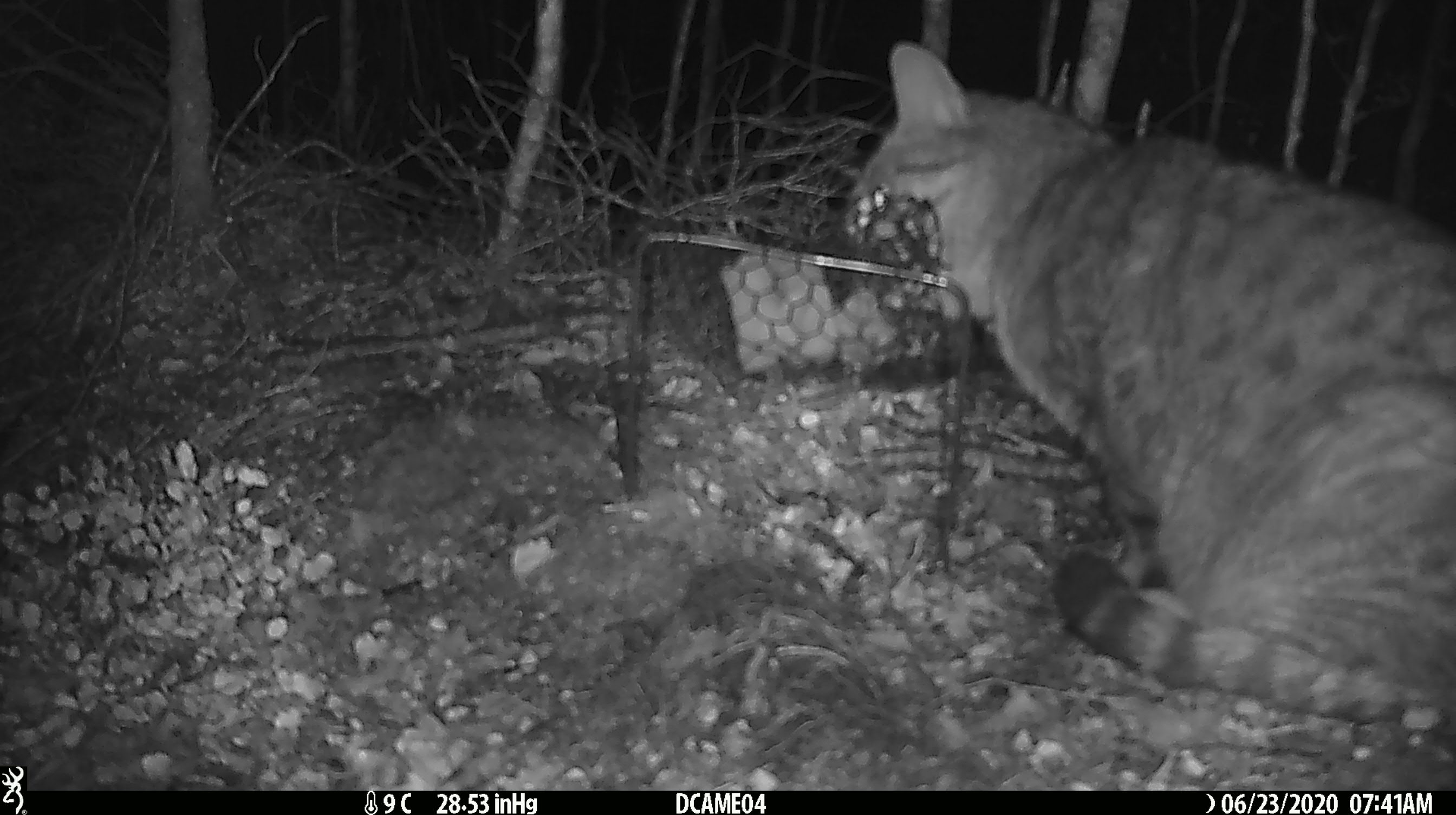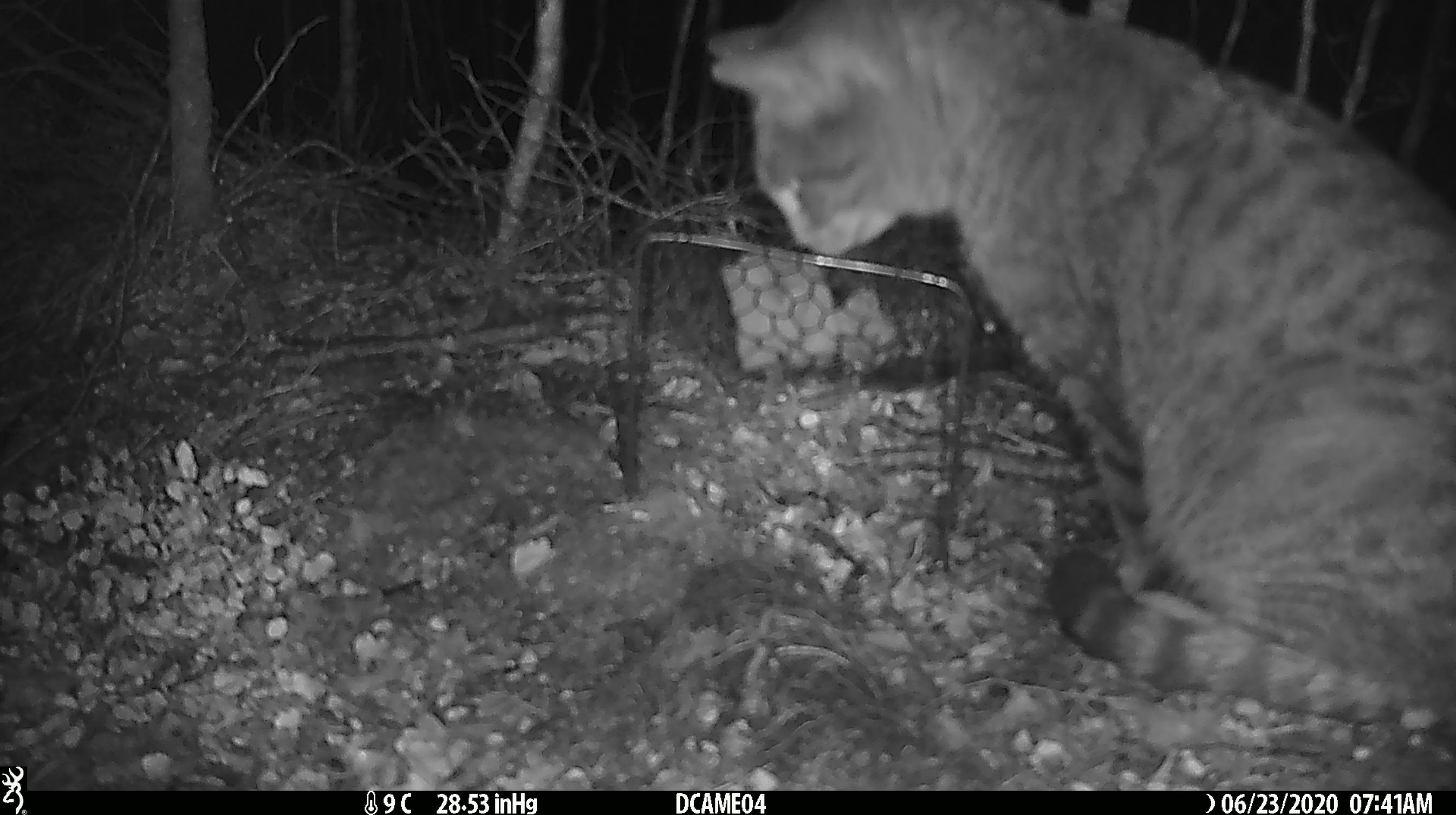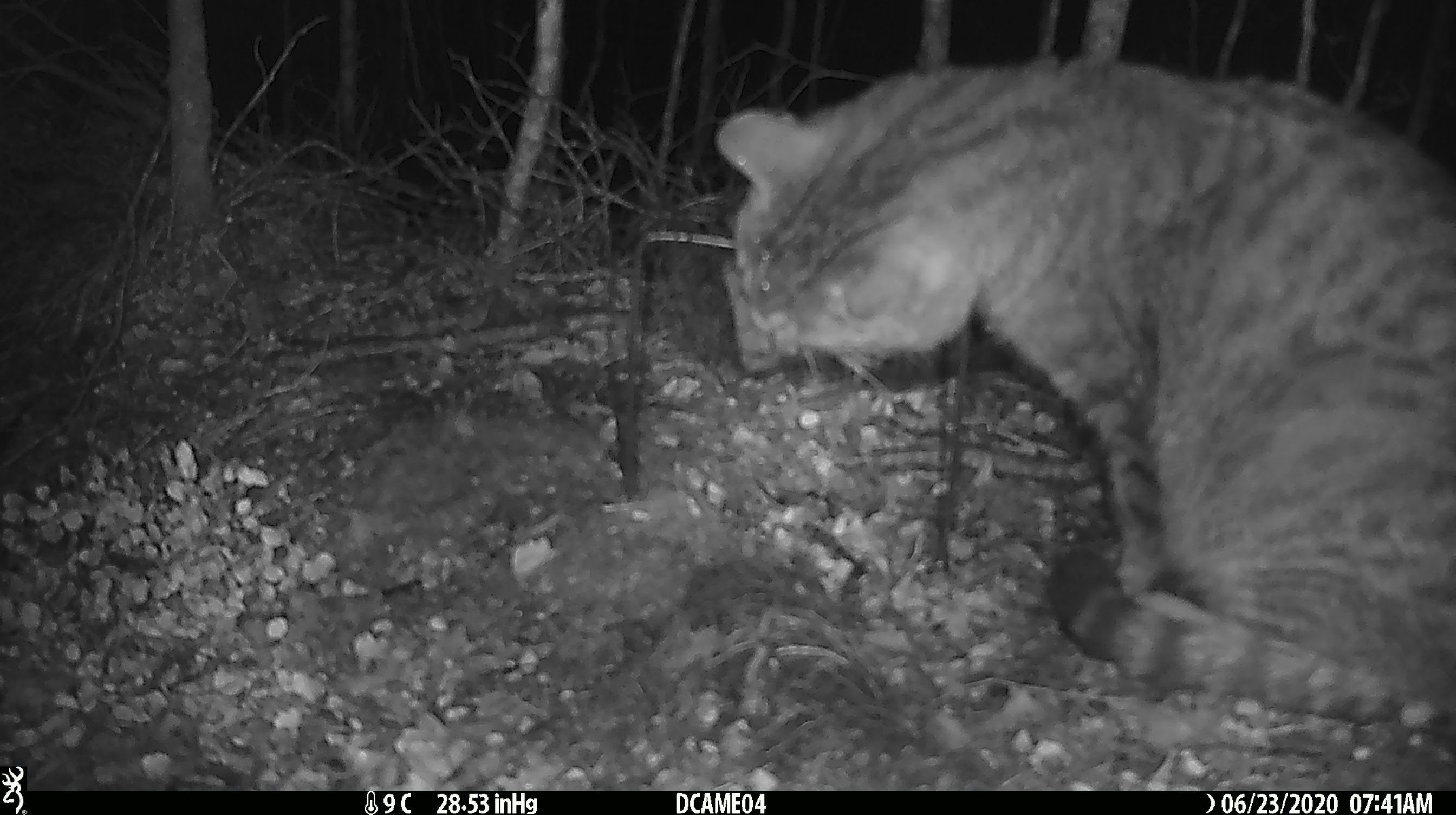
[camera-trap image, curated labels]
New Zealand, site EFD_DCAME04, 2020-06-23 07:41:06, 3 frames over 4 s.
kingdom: Animalia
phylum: Chordata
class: Mammalia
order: Carnivora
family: Felidae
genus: Felis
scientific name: Felis catus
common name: domestic cat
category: cat